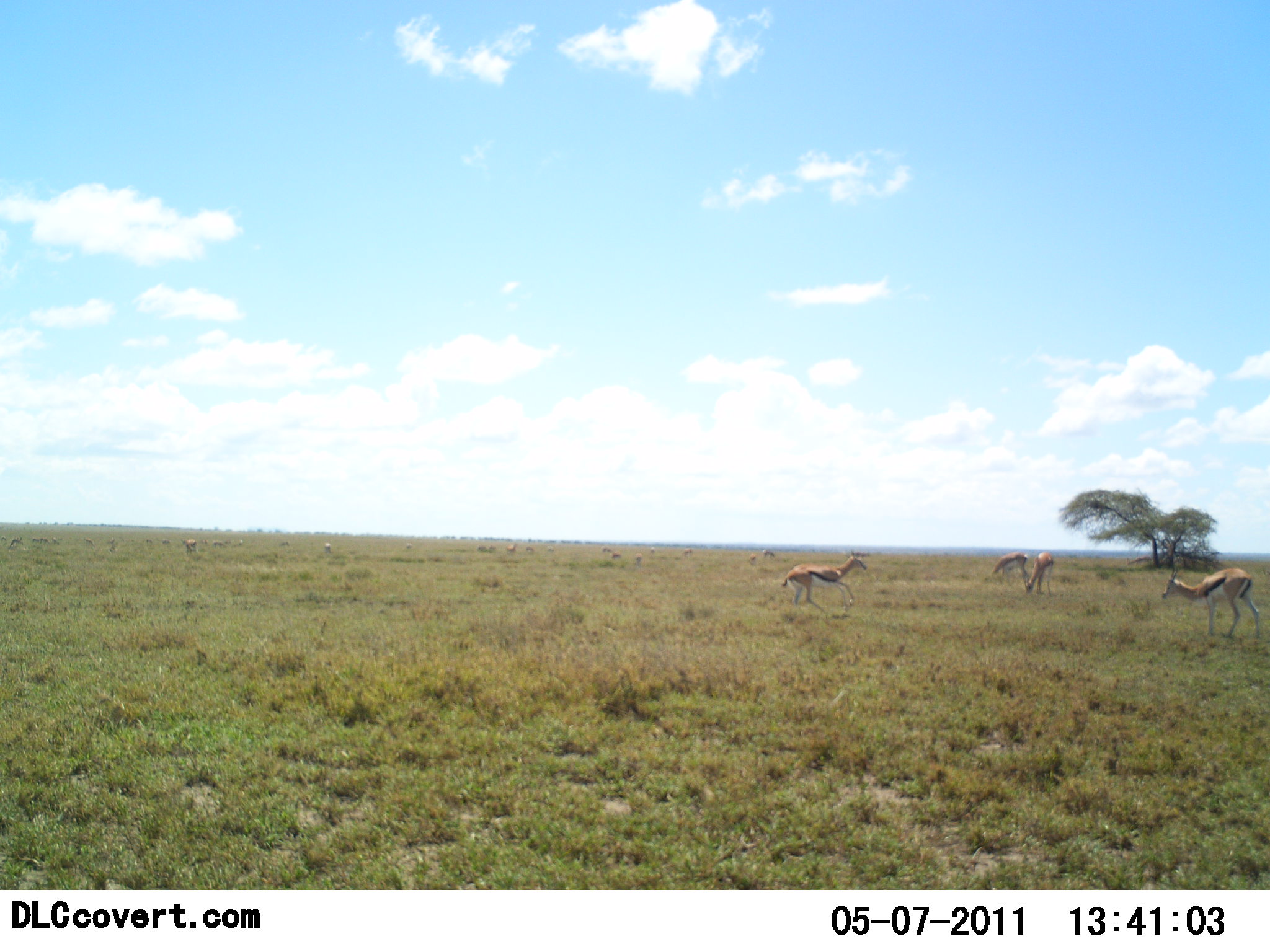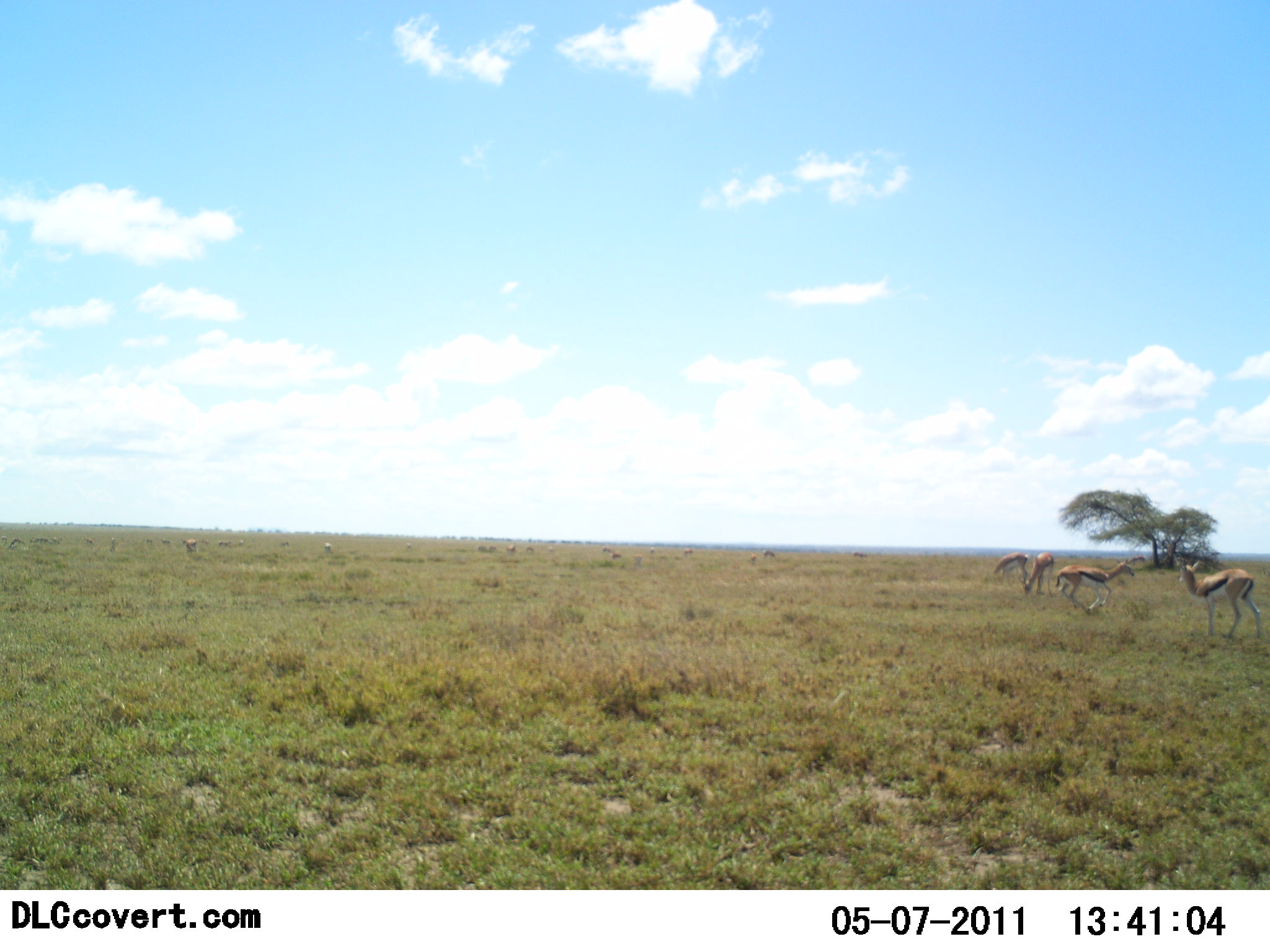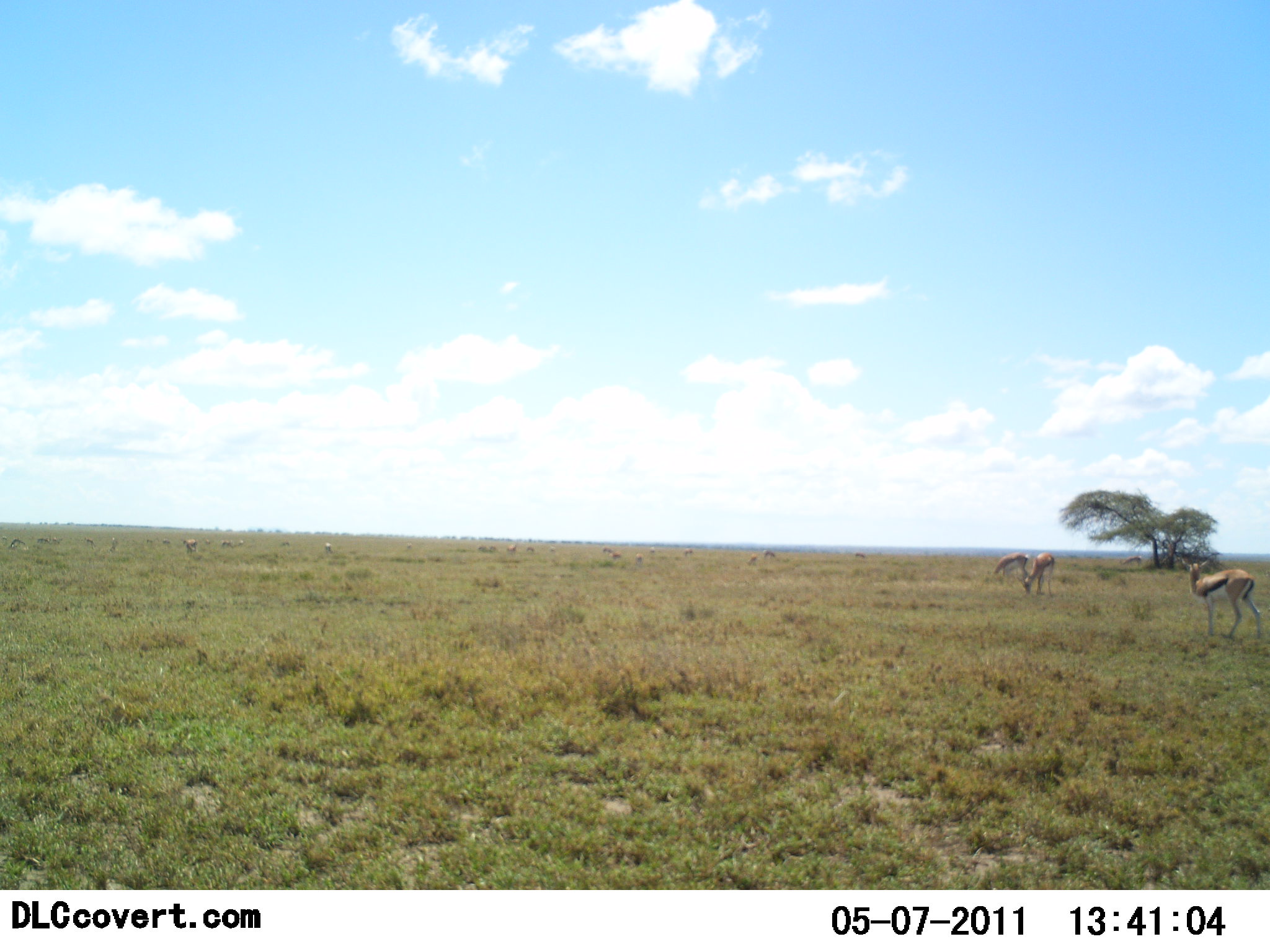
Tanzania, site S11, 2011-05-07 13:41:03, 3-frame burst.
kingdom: Animalia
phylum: Chordata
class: Mammalia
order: Artiodactyla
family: Bovidae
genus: Eudorcas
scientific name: Eudorcas thomsonii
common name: thomson's gazelle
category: gazellethomsons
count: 4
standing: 42%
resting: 0%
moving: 83%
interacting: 0%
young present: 0%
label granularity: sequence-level